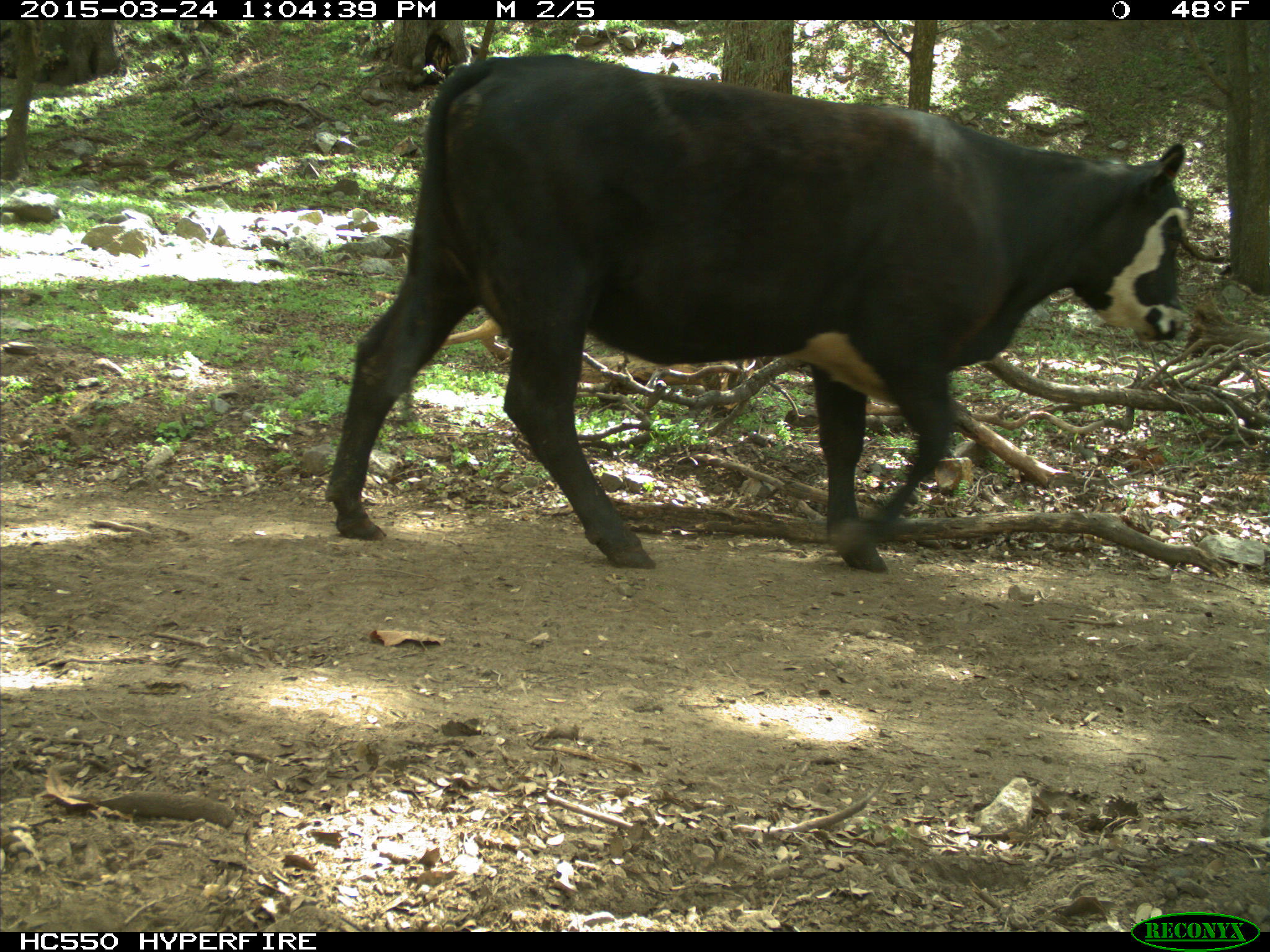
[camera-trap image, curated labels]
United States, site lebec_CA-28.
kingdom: Animalia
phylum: Chordata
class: Mammalia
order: Artiodactyla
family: Bovidae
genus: Bos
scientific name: Bos taurus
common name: domestic cow